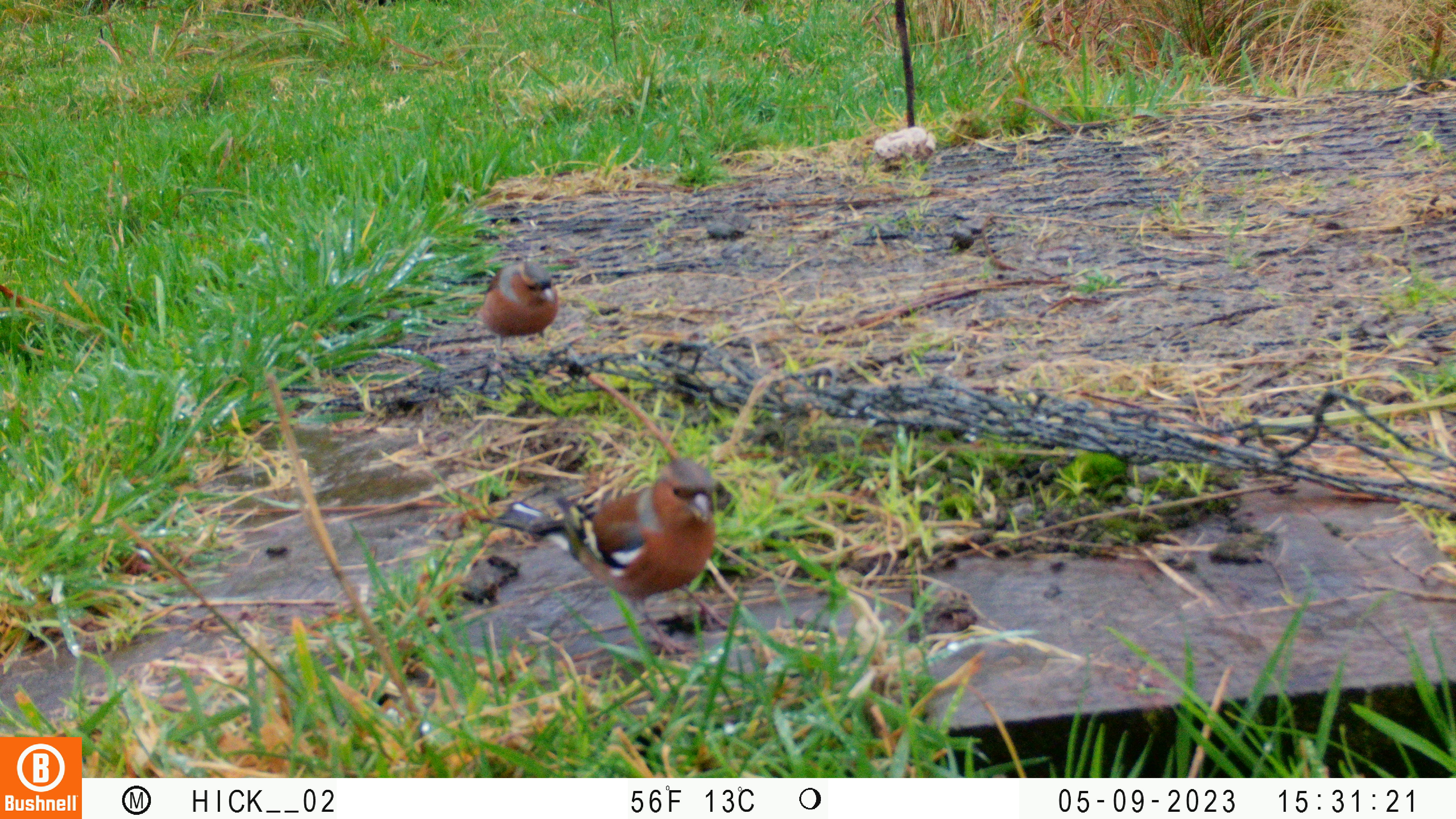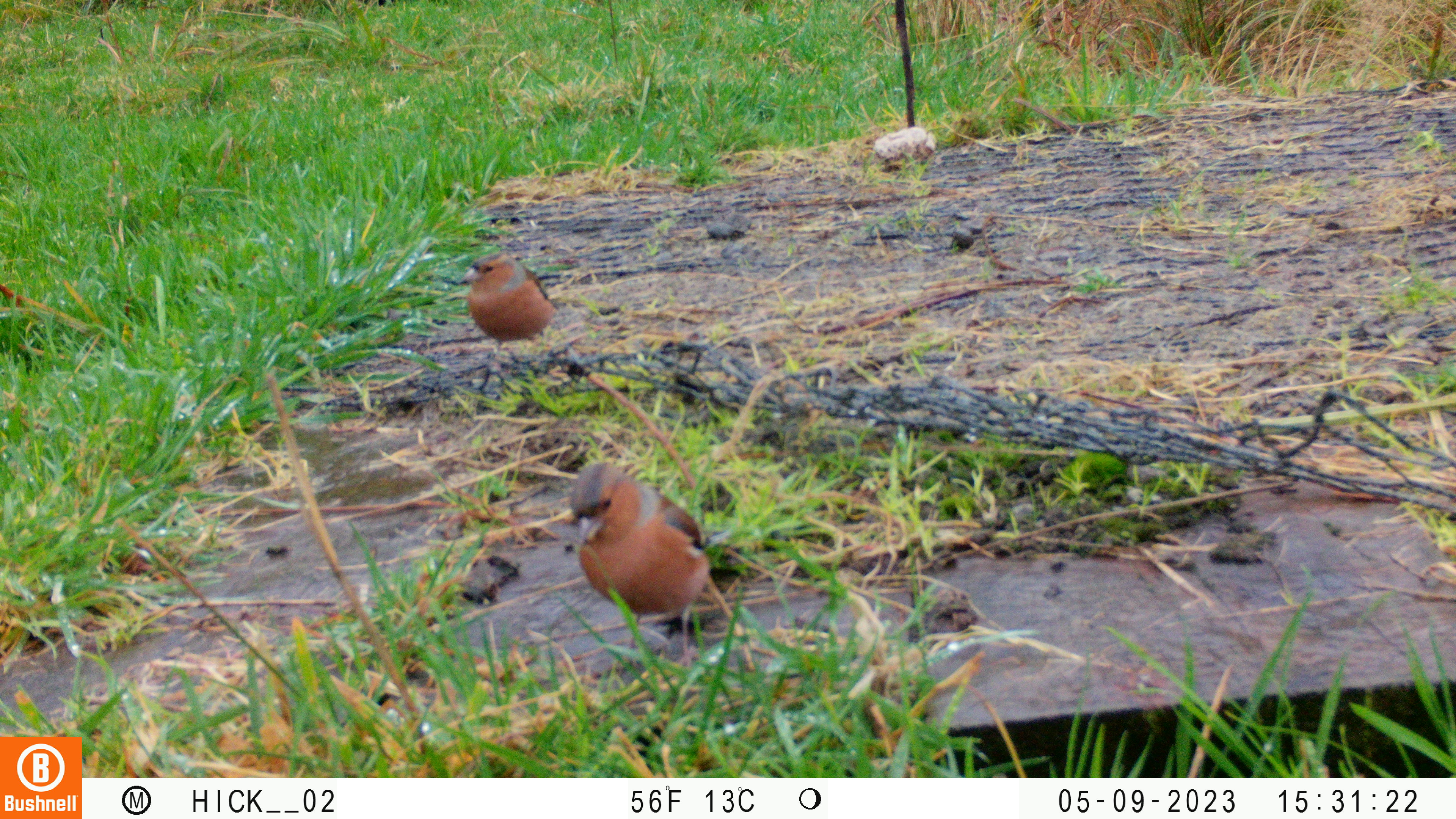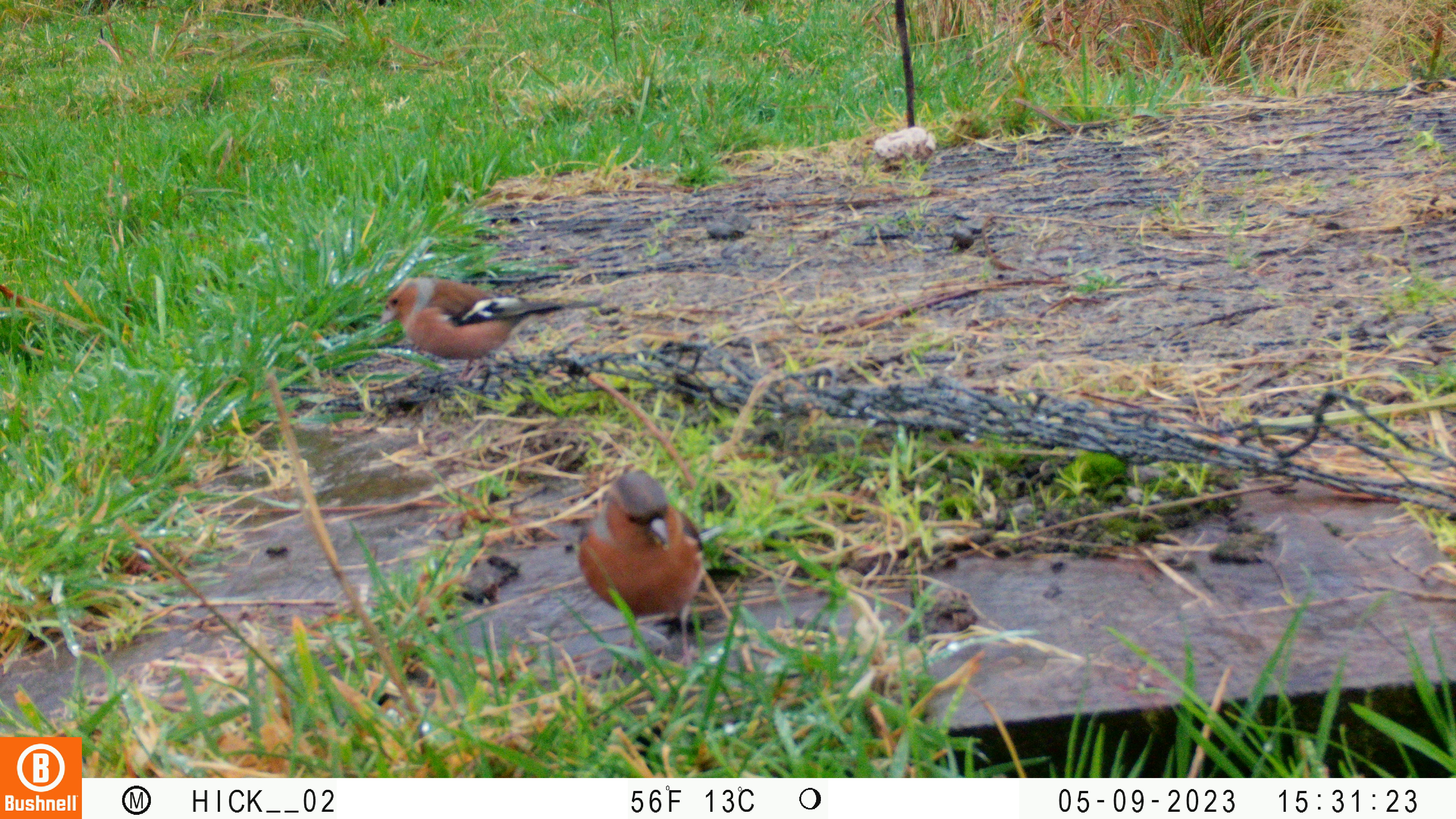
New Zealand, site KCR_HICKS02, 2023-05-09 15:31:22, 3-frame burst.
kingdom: Animalia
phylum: Chordata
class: Aves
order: Passeriformes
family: Fringillidae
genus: Fringilla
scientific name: Fringilla coelebs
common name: common chaffinch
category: chaffinch